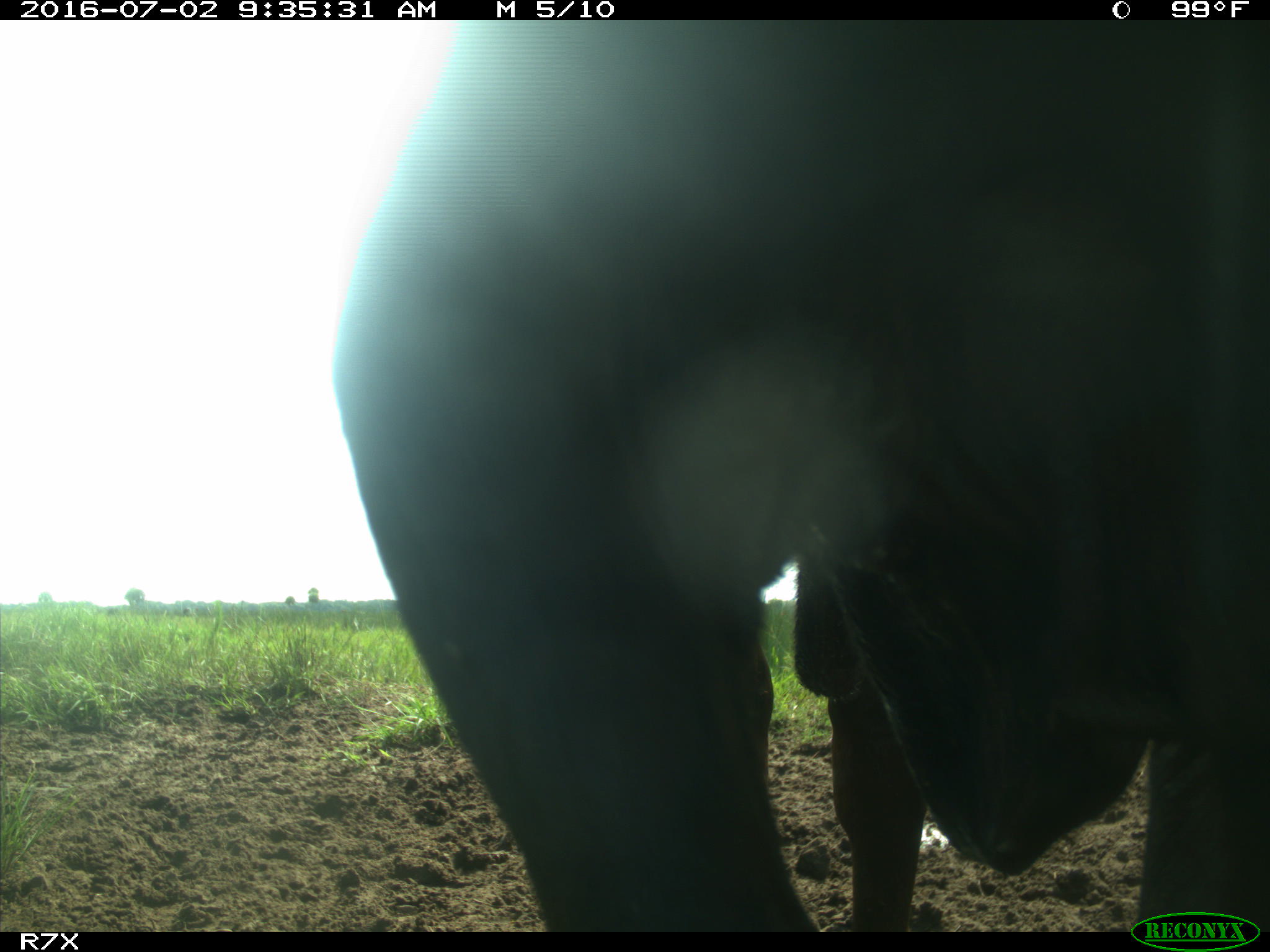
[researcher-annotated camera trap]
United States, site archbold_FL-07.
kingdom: Animalia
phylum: Chordata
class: Mammalia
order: Artiodactyla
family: Bovidae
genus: Bos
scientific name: Bos taurus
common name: domestic cow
Bos taurus (domestic cow).